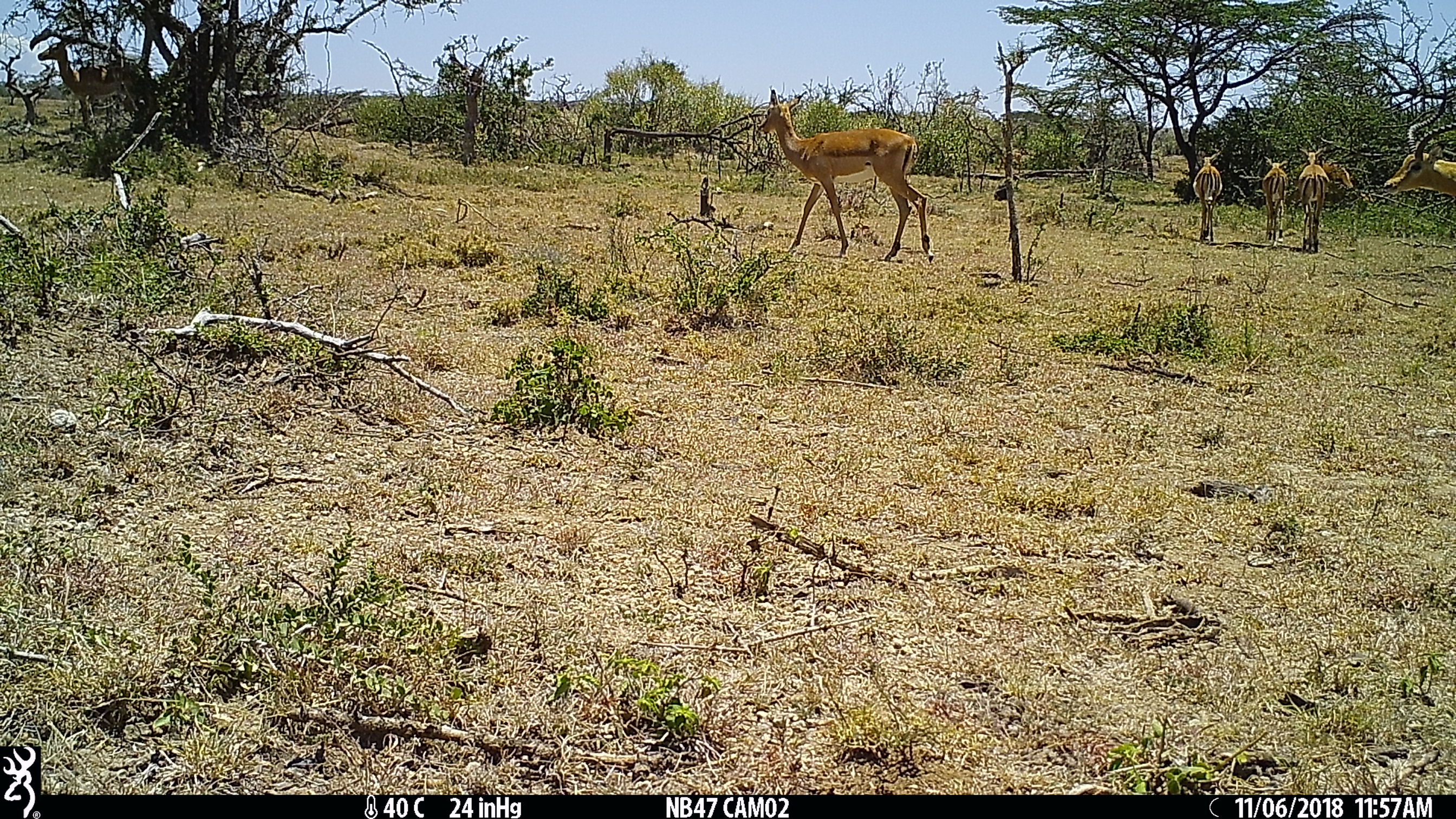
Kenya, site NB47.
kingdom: Animalia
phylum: Chordata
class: Mammalia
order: Artiodactyla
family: Bovidae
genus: Aepyceros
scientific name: Aepyceros melampus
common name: impala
Impala (Aepyceros melampus).